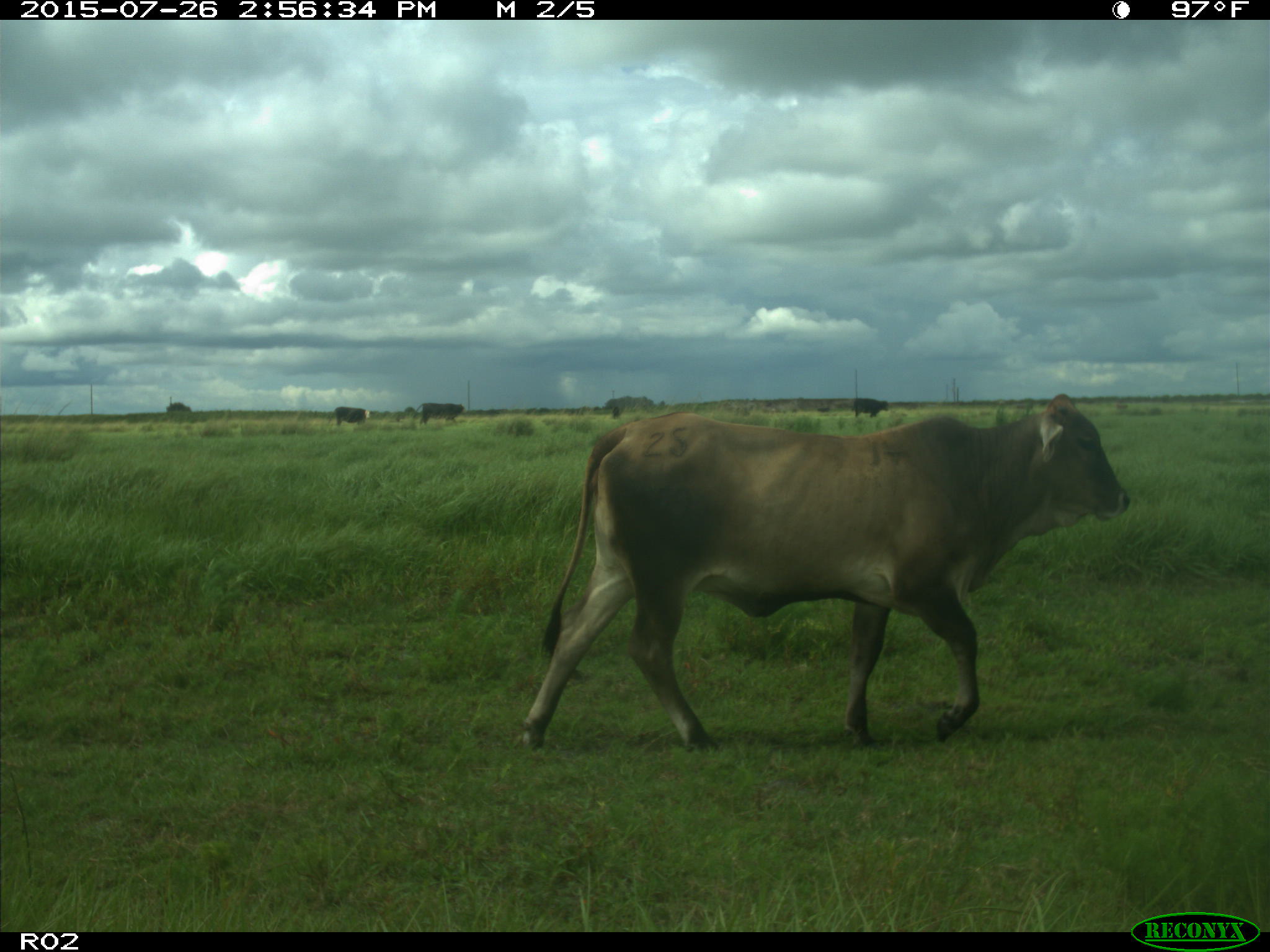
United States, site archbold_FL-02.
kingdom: Animalia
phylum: Chordata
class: Mammalia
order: Artiodactyla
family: Bovidae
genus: Bos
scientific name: Bos taurus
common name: domestic cow